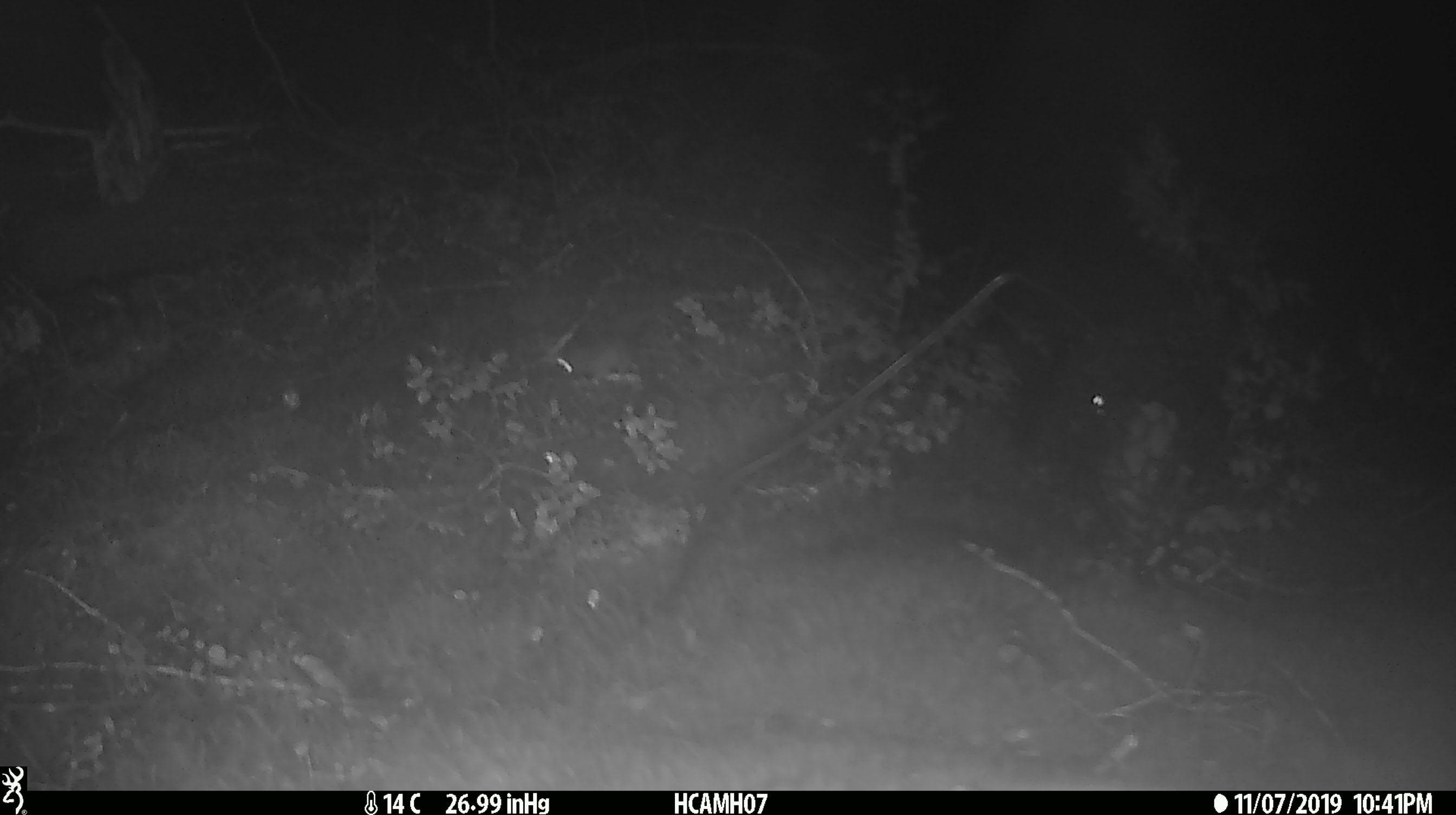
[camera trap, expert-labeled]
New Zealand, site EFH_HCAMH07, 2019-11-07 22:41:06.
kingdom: Animalia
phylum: Chordata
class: Mammalia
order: Rodentia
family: Muridae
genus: Mus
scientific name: Mus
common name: mouse